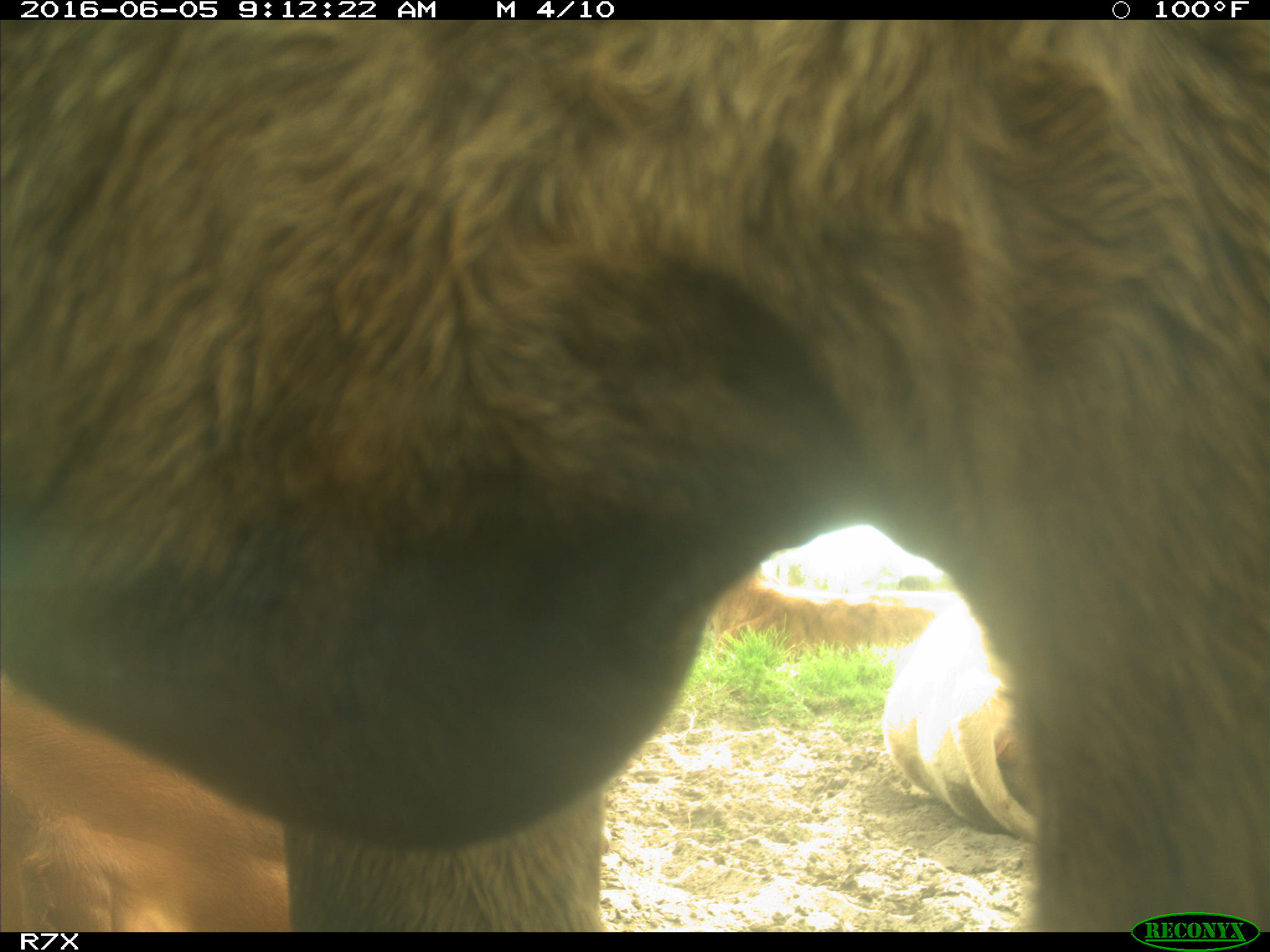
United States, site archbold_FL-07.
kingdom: Animalia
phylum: Chordata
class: Mammalia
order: Artiodactyla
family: Bovidae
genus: Bos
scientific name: Bos taurus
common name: domestic cow